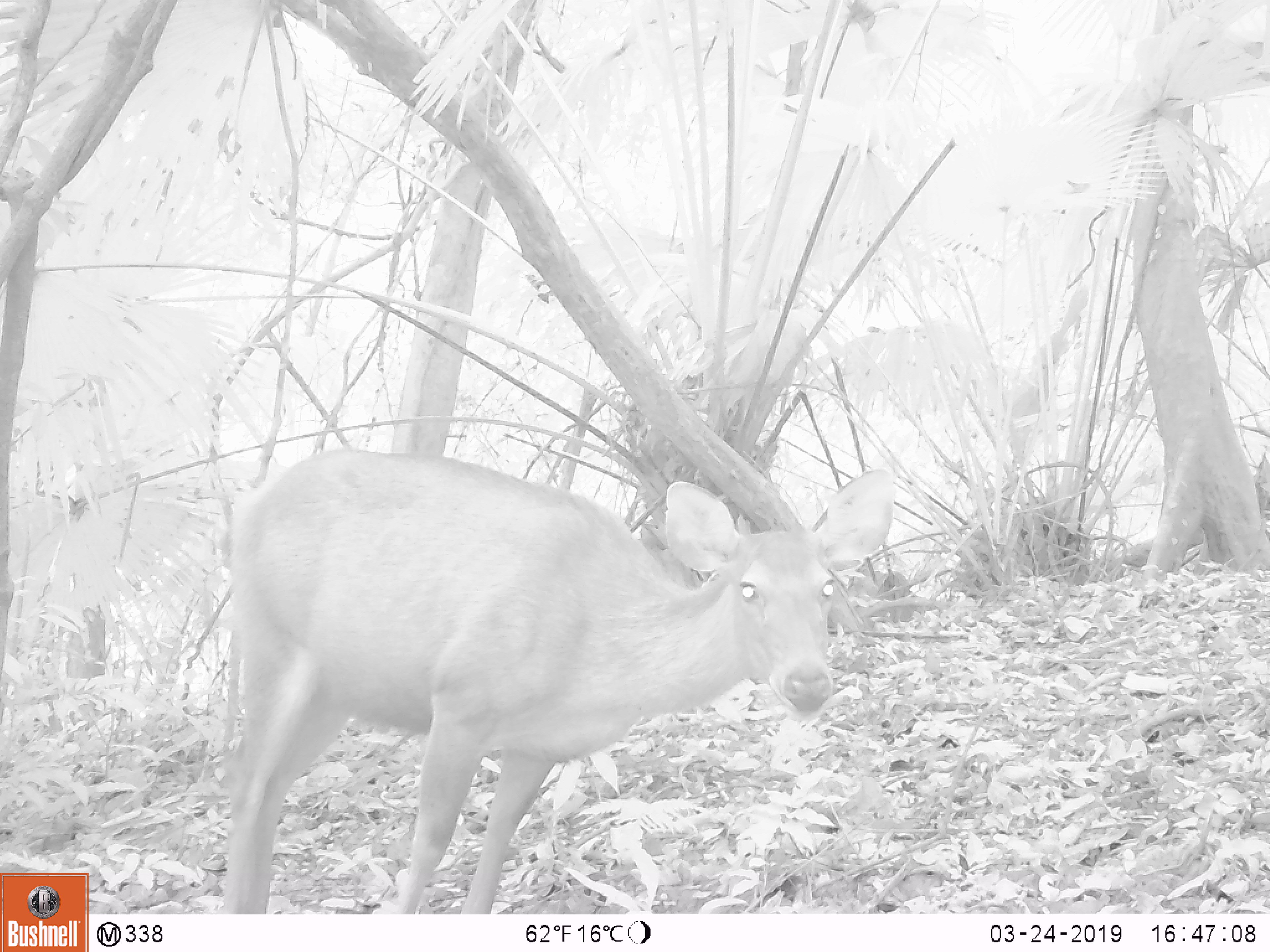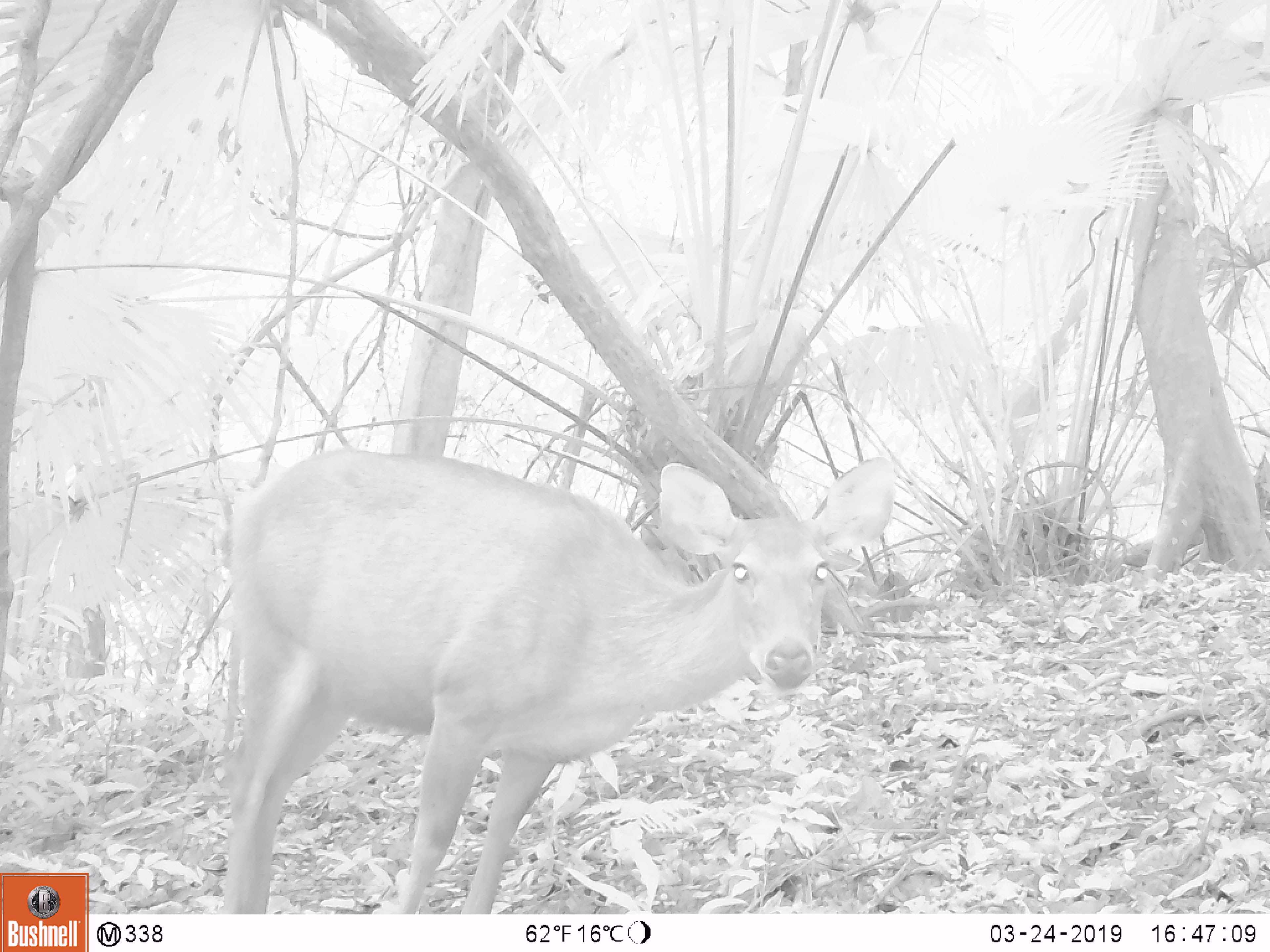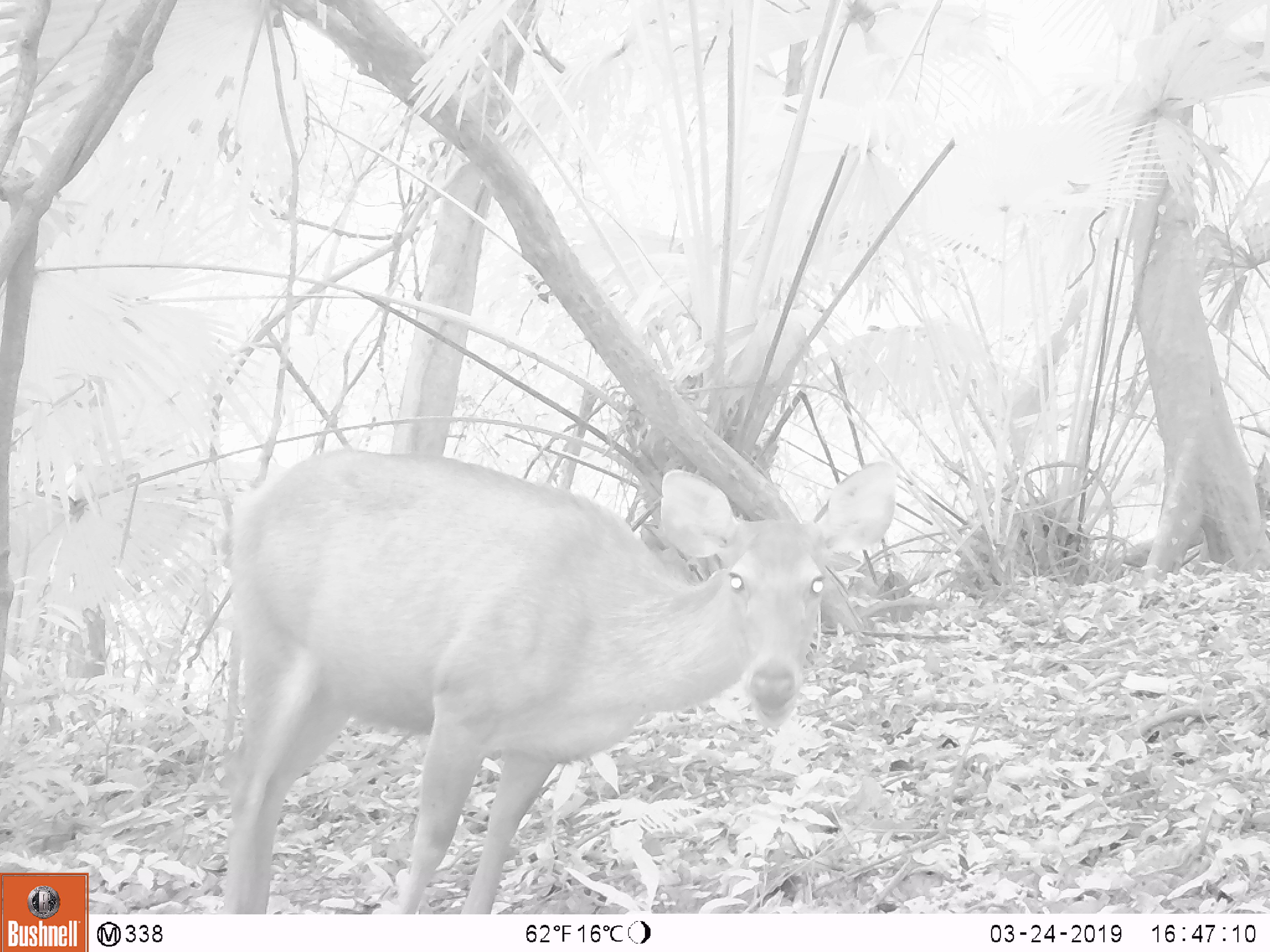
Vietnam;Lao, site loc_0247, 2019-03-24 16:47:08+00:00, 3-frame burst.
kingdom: Animalia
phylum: Chordata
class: Mammalia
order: Artiodactyla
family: Cervidae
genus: Rusa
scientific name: Rusa unicolor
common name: sambar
Sambar (Rusa unicolor). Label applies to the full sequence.